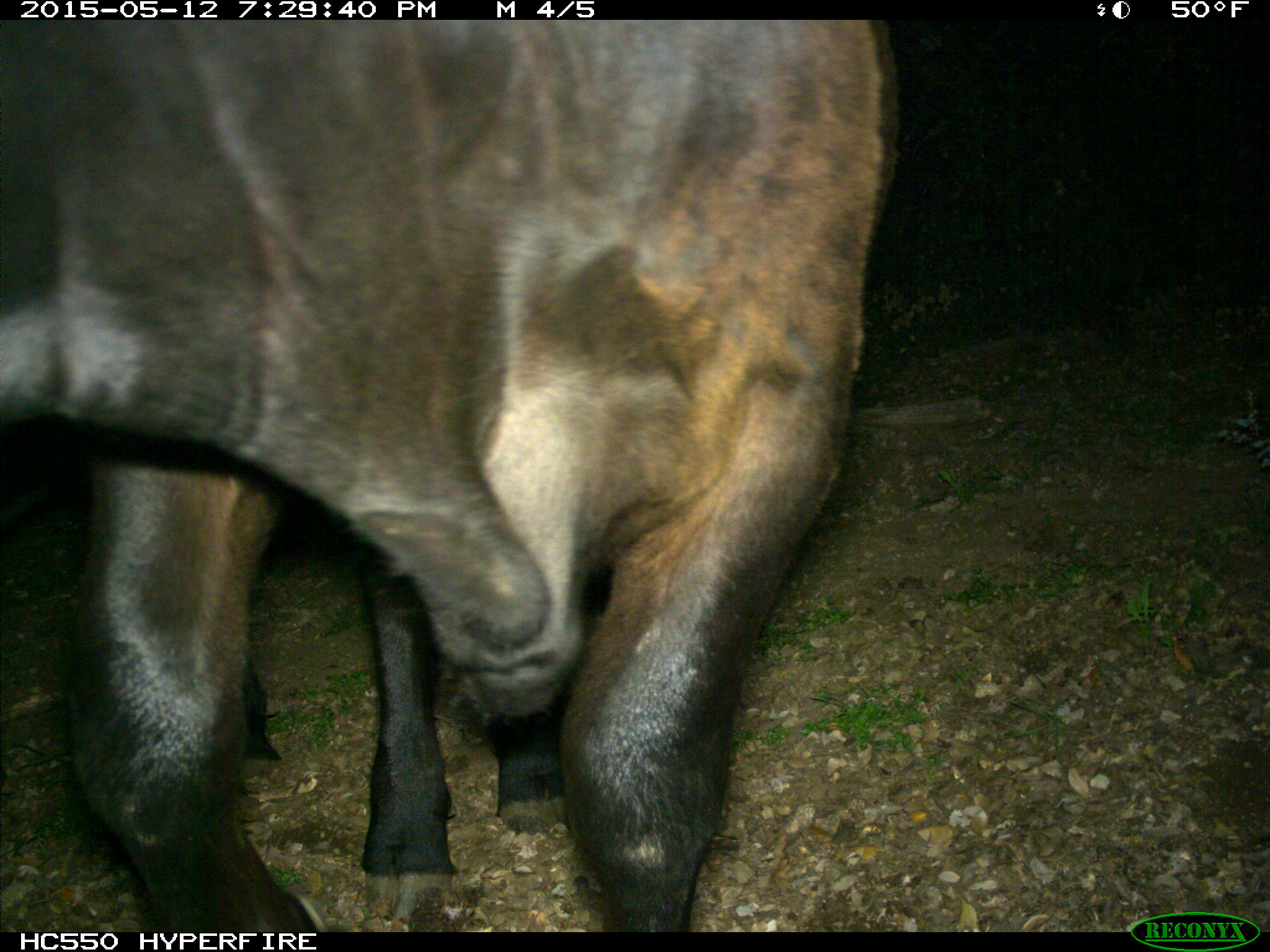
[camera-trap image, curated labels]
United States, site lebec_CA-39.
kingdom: Animalia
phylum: Chordata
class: Mammalia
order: Artiodactyla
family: Bovidae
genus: Bos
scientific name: Bos taurus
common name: domestic cow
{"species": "Bos taurus (domestic cow)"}